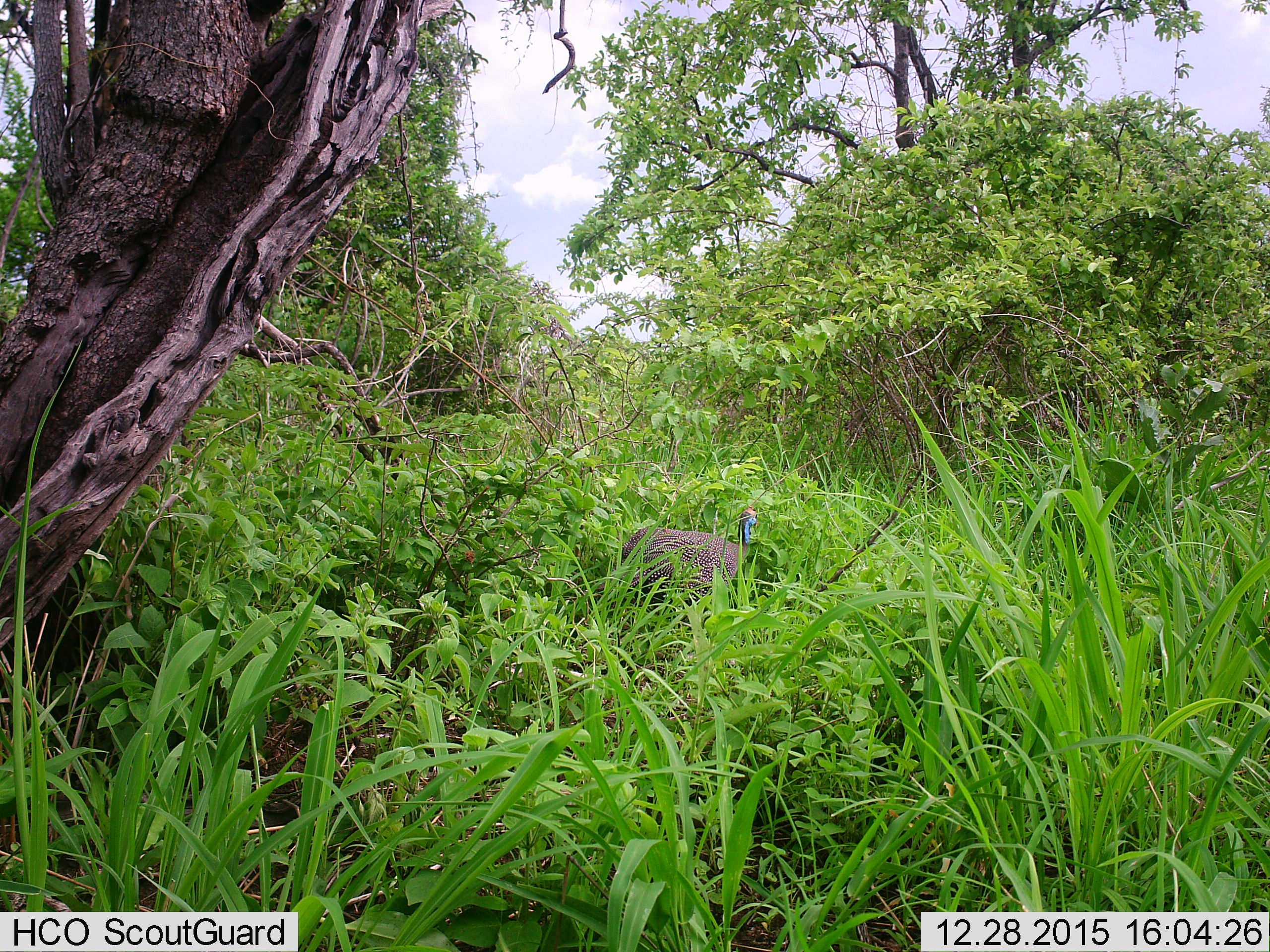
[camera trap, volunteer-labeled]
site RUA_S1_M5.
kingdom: Animalia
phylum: Chordata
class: Aves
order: Galliformes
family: Numididae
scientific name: Numididae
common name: guineafowl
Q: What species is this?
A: Guineafowl (Numididae).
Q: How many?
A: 1.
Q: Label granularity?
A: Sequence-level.